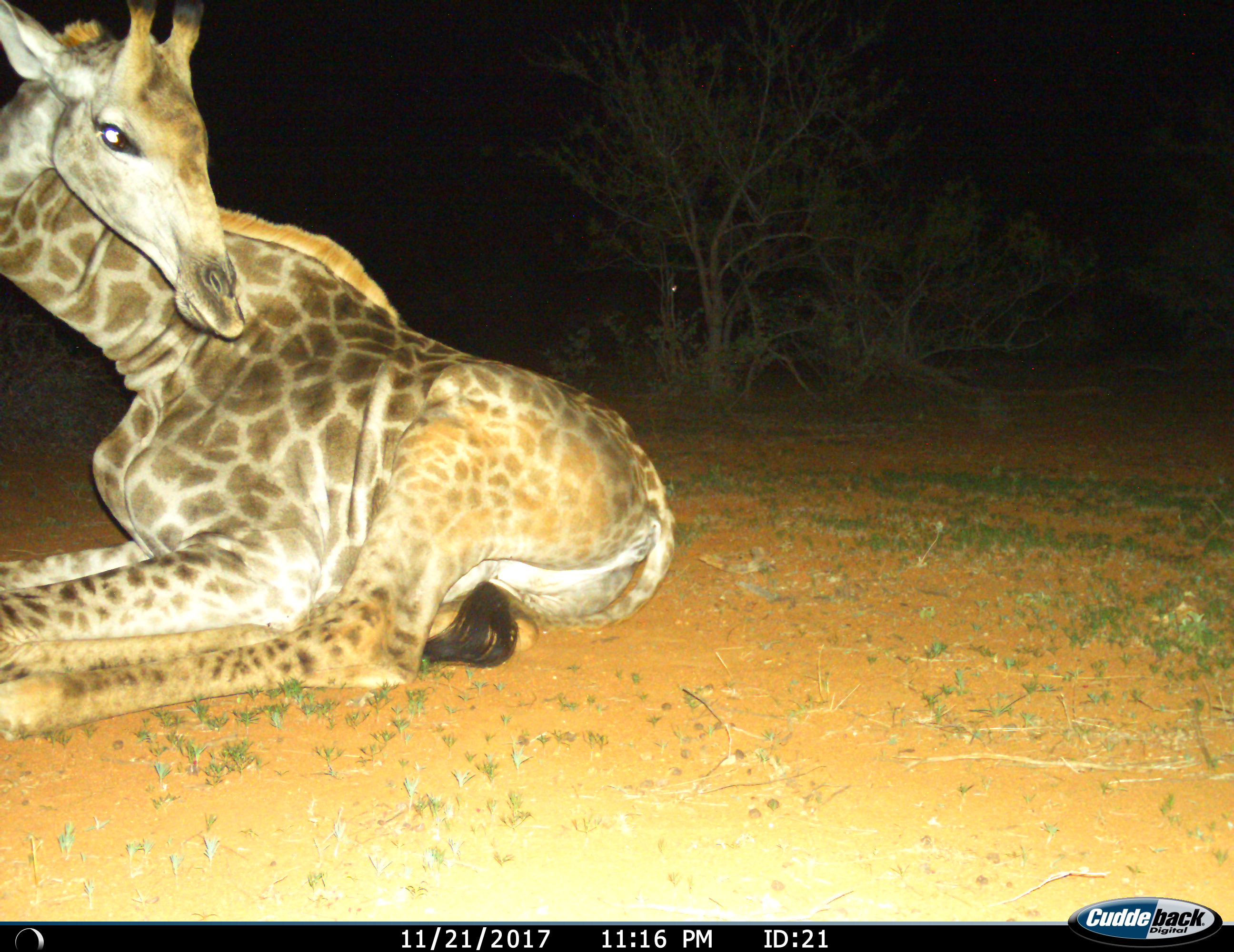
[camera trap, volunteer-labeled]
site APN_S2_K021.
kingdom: Animalia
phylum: Chordata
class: Mammalia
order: Artiodactyla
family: Giraffidae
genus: Giraffa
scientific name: Giraffa camelopardalis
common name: giraffe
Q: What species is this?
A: Giraffe (Giraffa camelopardalis).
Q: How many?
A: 1.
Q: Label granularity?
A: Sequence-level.